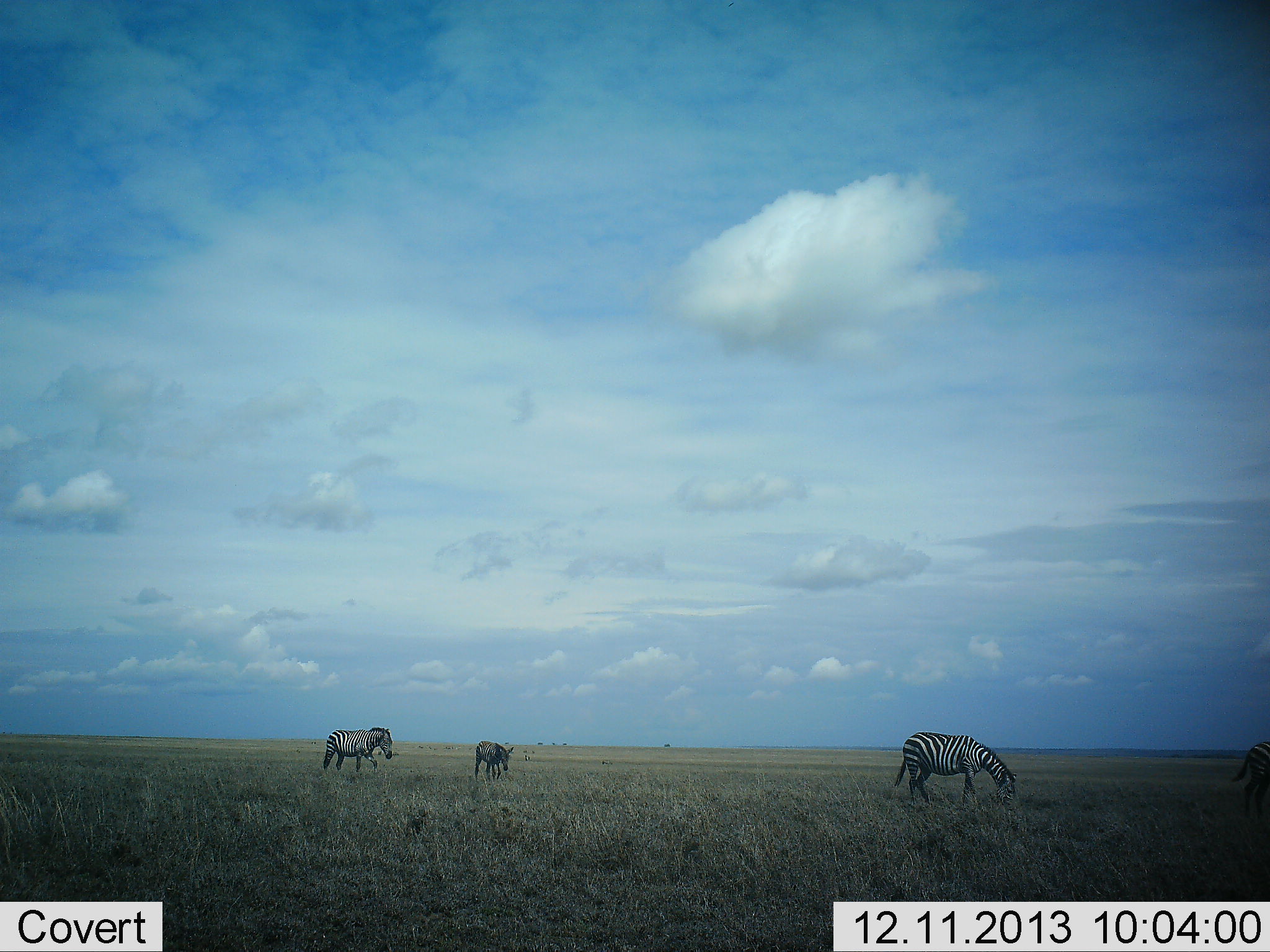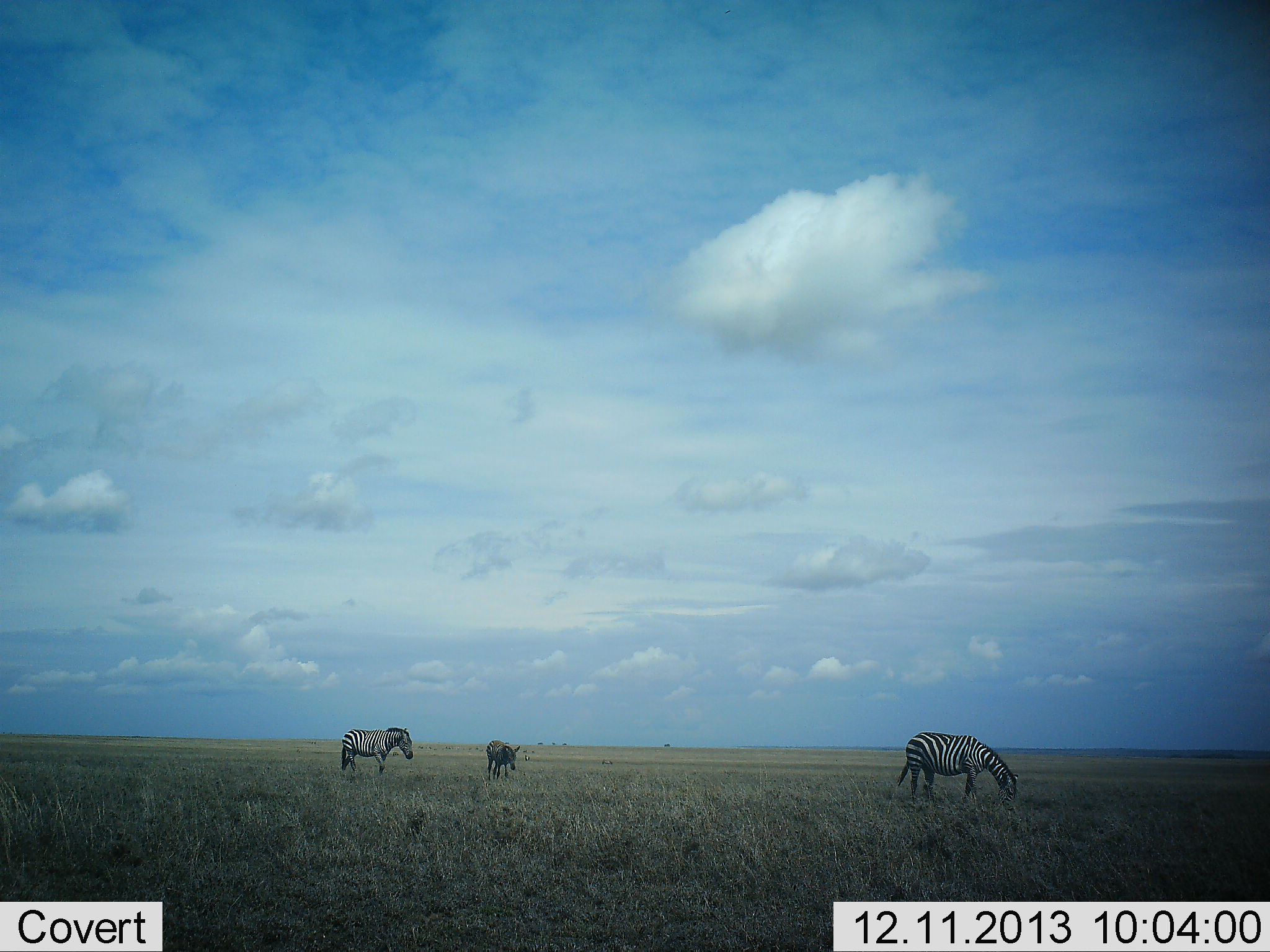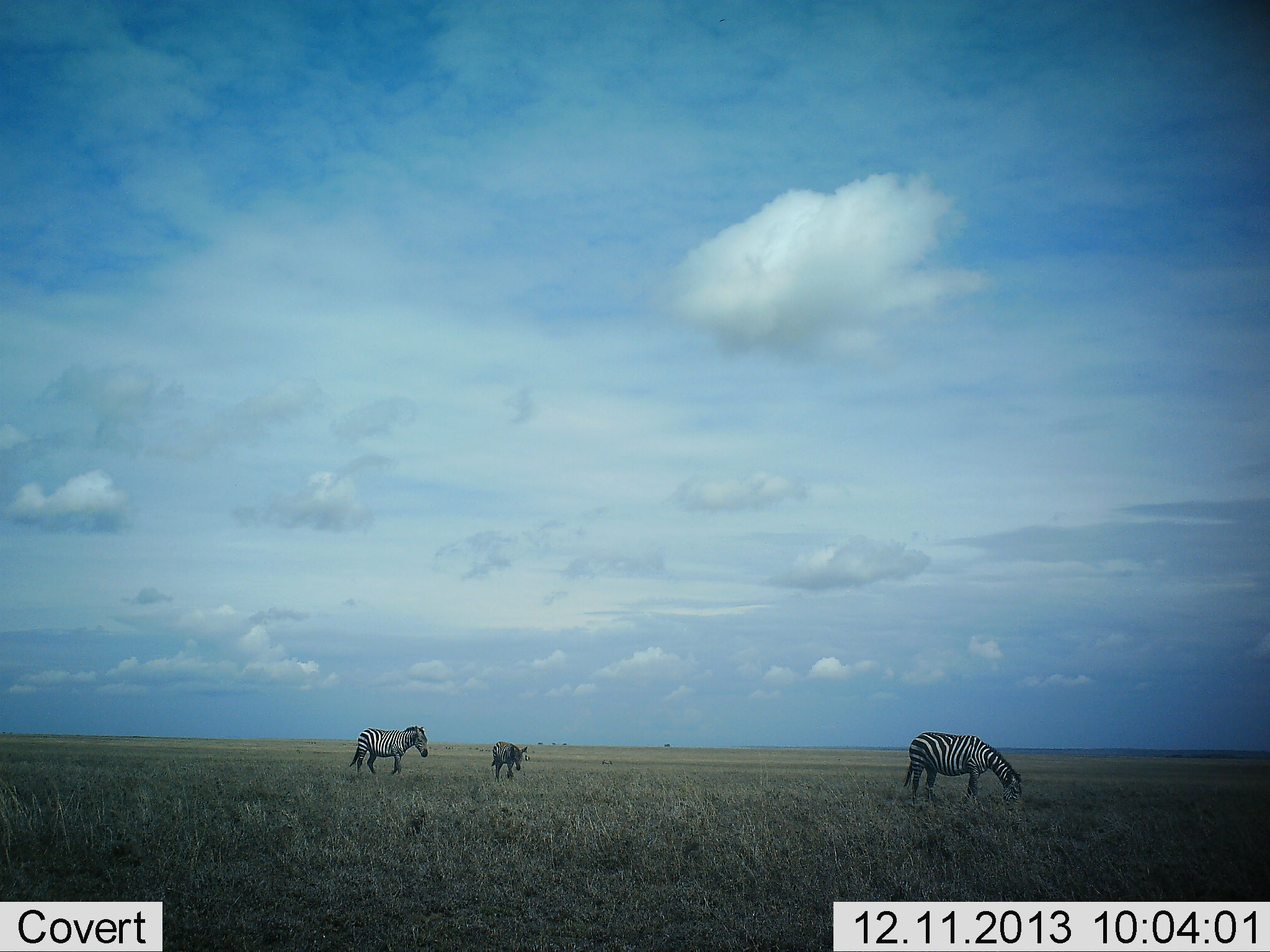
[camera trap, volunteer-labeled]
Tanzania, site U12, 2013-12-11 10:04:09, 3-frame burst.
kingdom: Animalia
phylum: Chordata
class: Mammalia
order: Perissodactyla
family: Equidae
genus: Equus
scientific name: Equus quagga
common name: plains zebra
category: zebra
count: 4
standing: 0%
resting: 0%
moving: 90%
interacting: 0%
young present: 0%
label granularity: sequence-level